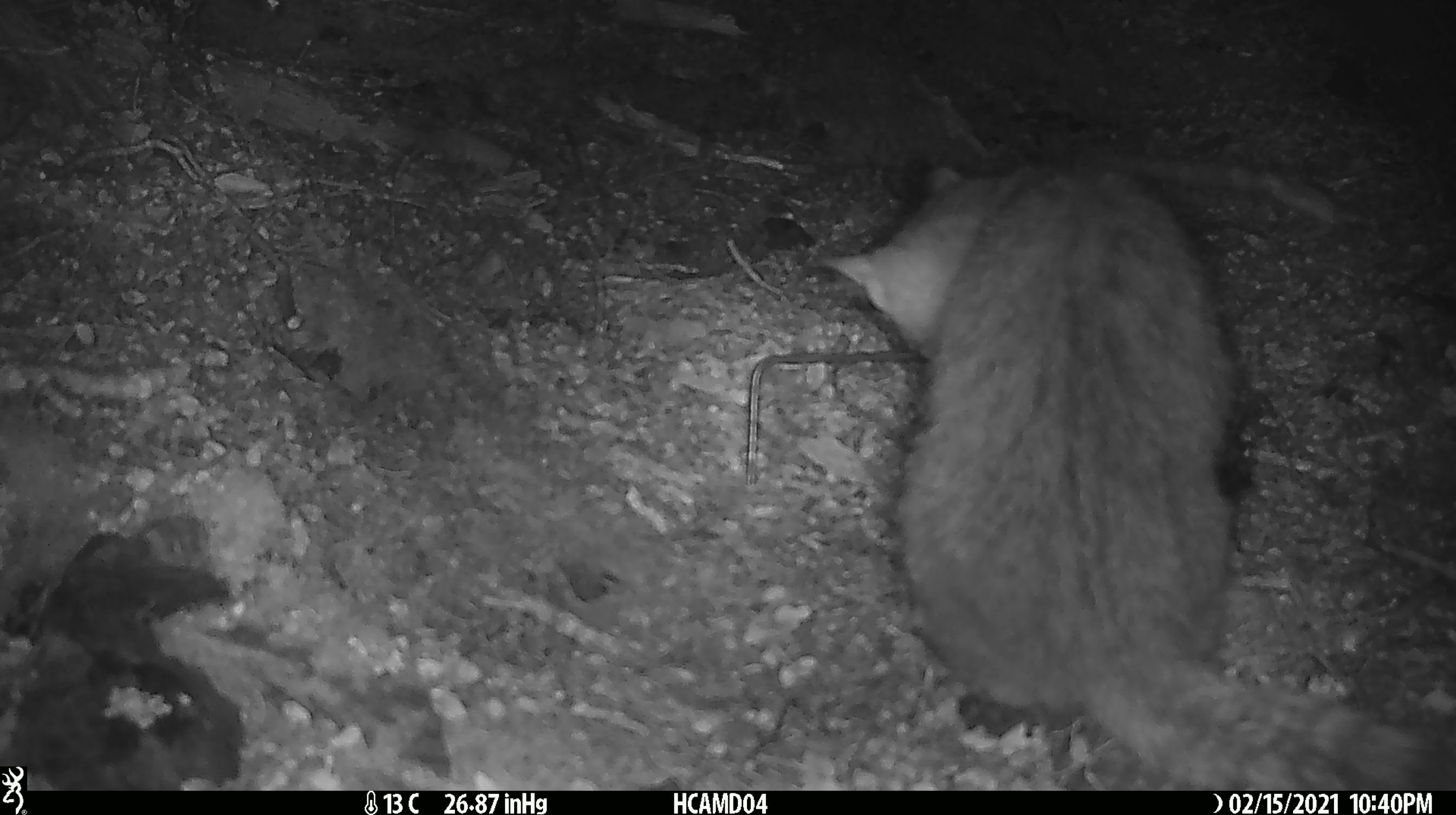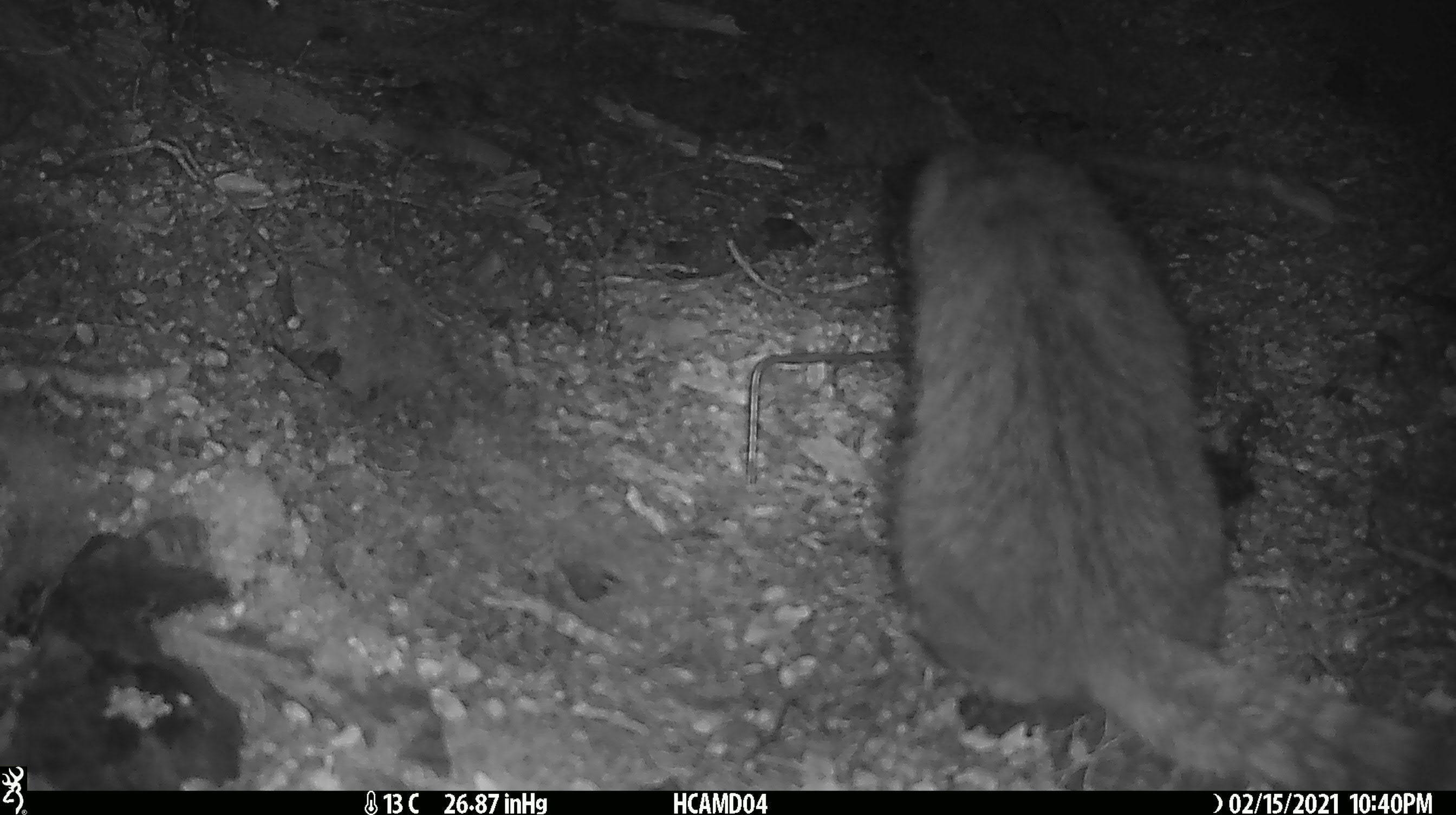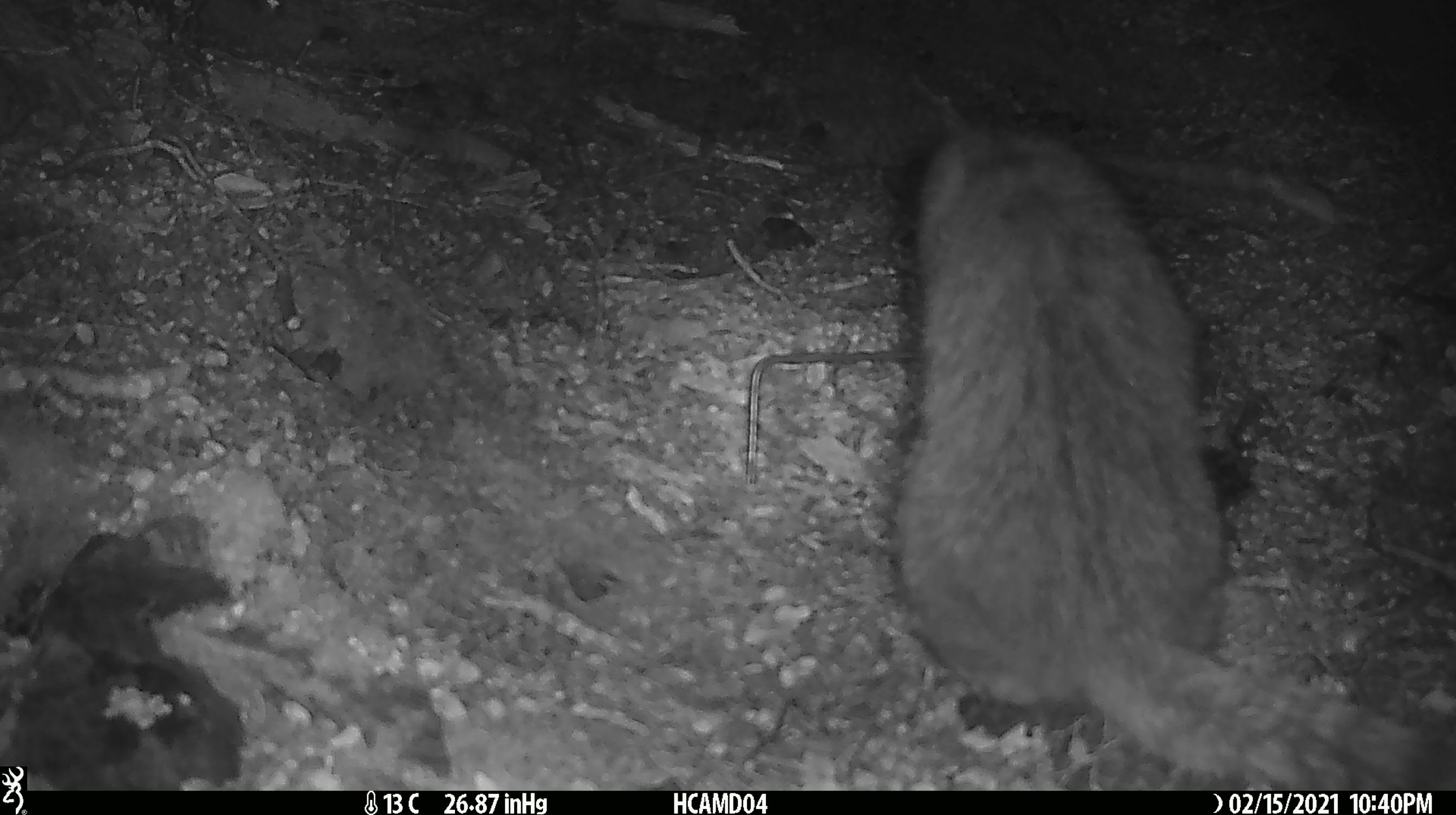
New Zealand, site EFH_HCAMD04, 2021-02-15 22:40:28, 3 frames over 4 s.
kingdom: Animalia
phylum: Chordata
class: Mammalia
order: Carnivora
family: Felidae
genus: Felis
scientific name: Felis catus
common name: domestic cat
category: cat